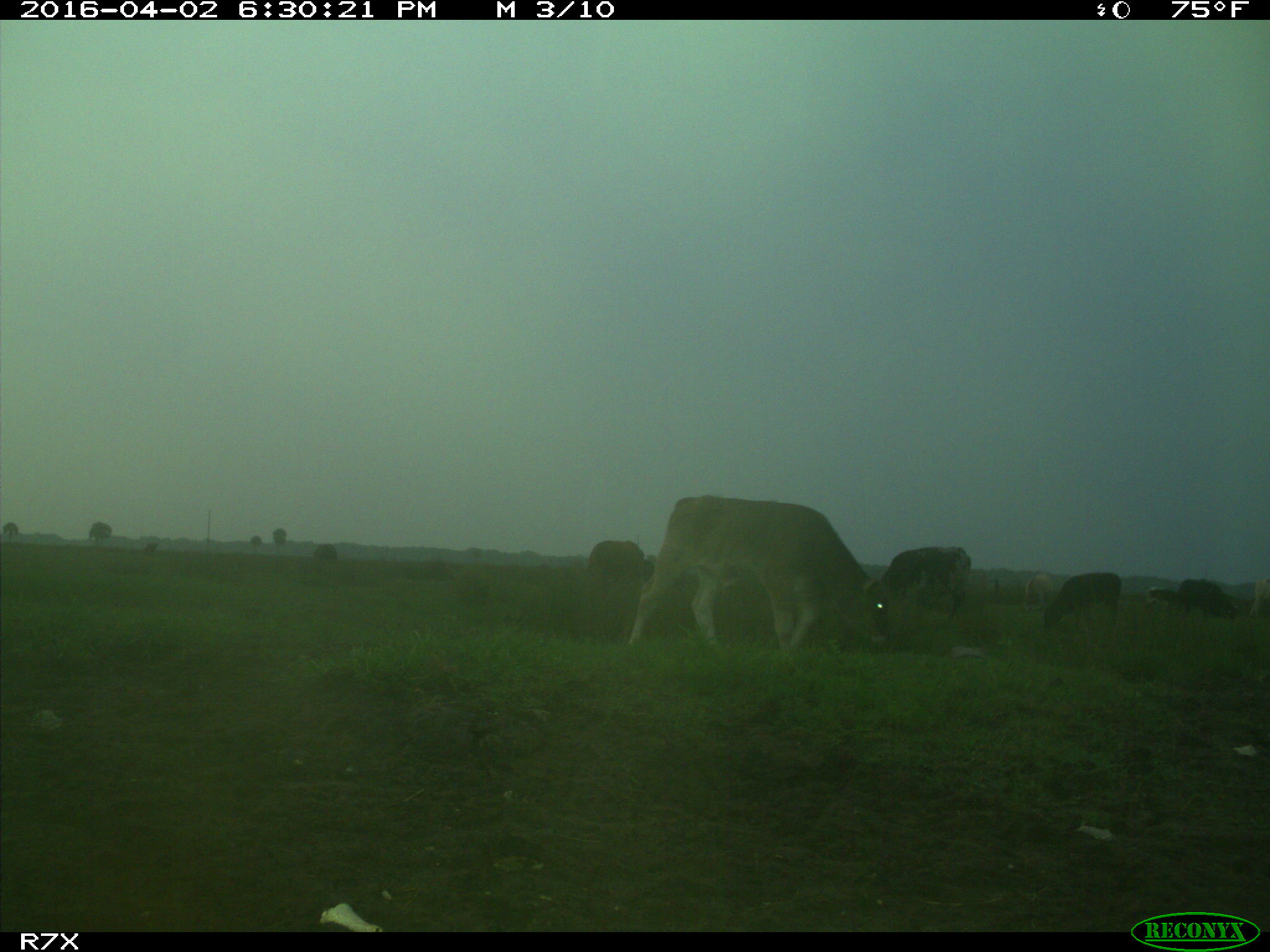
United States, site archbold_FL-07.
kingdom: Animalia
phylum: Chordata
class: Mammalia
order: Artiodactyla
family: Bovidae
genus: Bos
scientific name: Bos taurus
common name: domestic cow